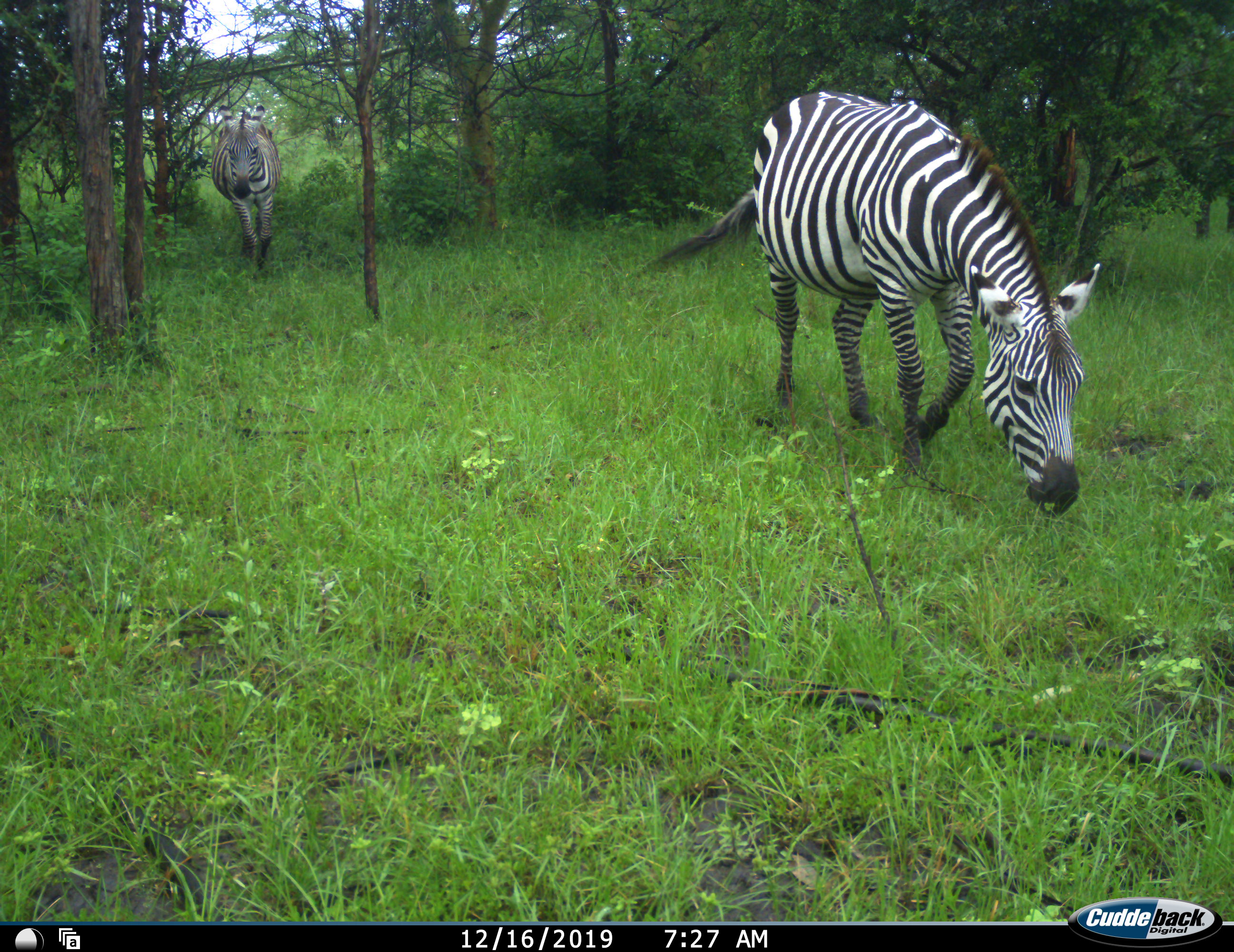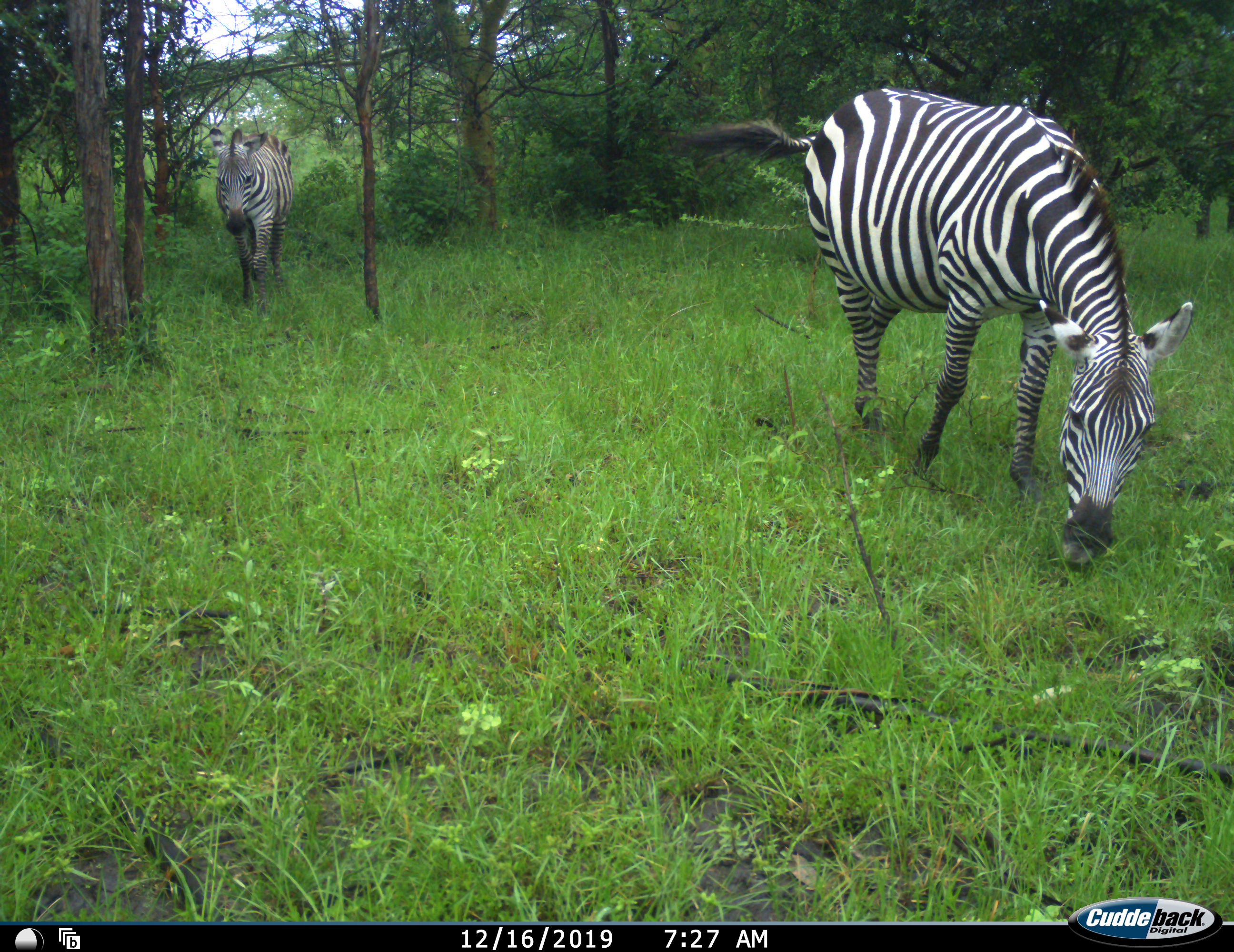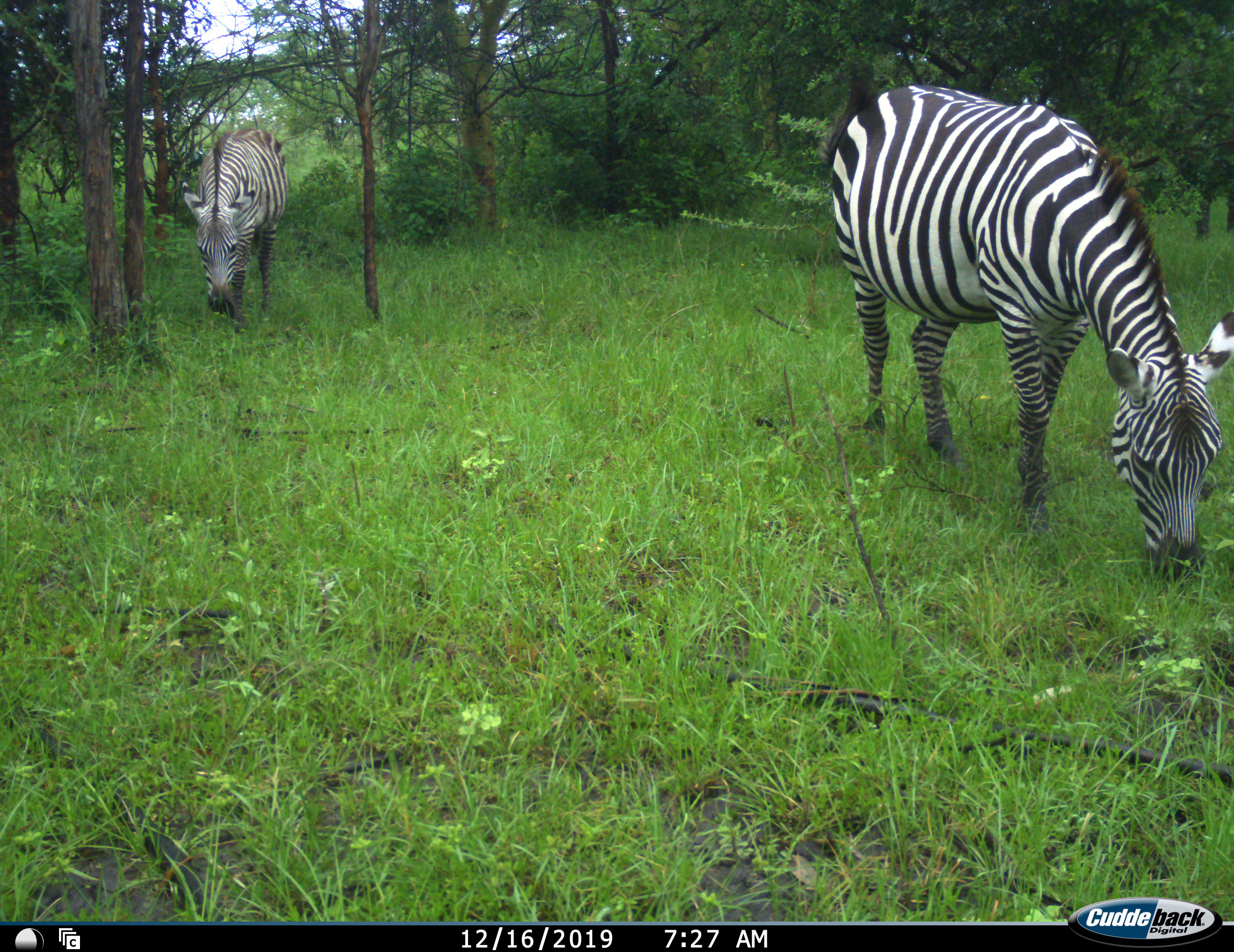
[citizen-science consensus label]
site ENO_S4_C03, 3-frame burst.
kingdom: Animalia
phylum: Chordata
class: Mammalia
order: Perissodactyla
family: Equidae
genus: Equus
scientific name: Equus quagga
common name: plains zebra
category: zebraplains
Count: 2.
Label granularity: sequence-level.